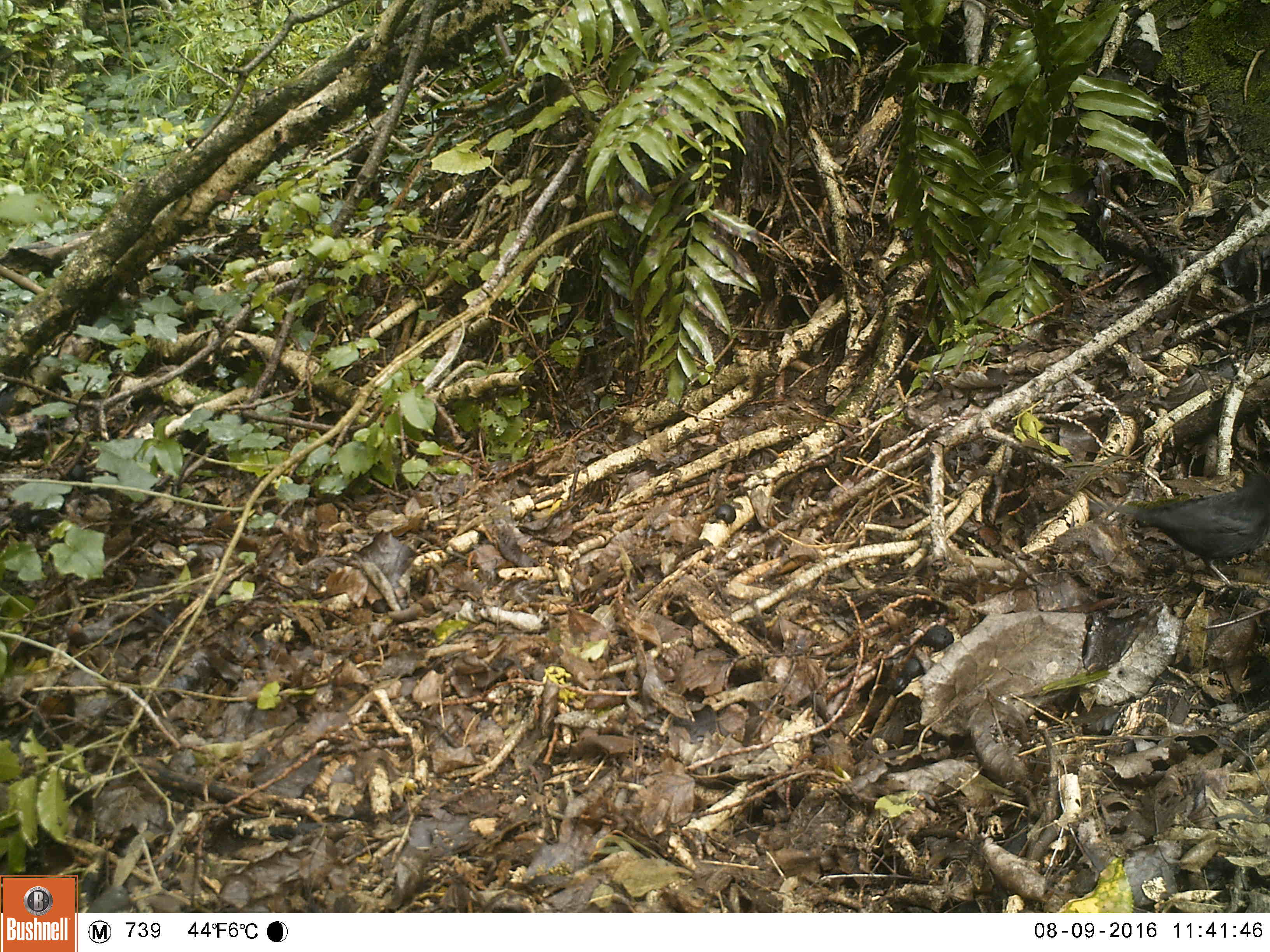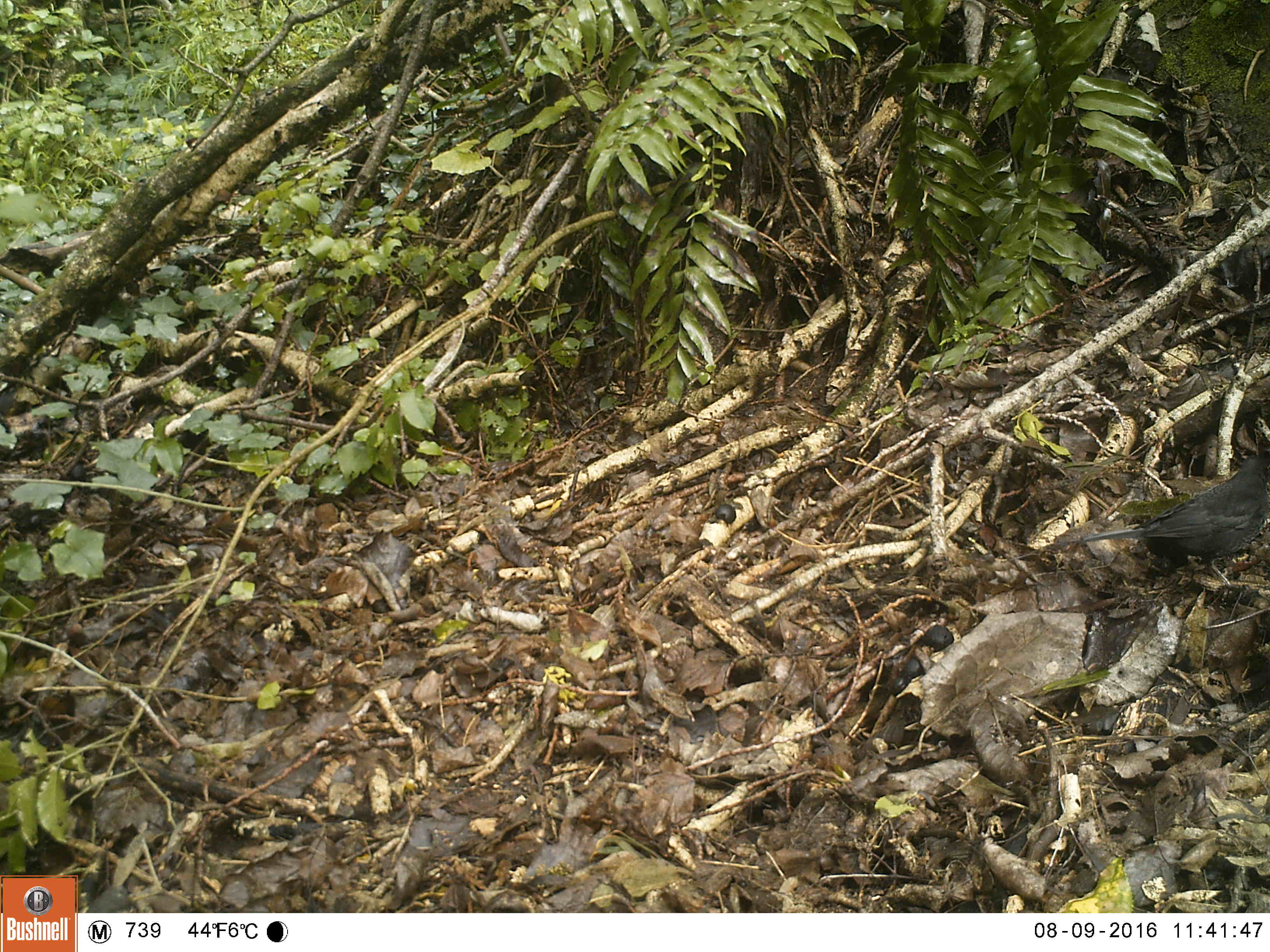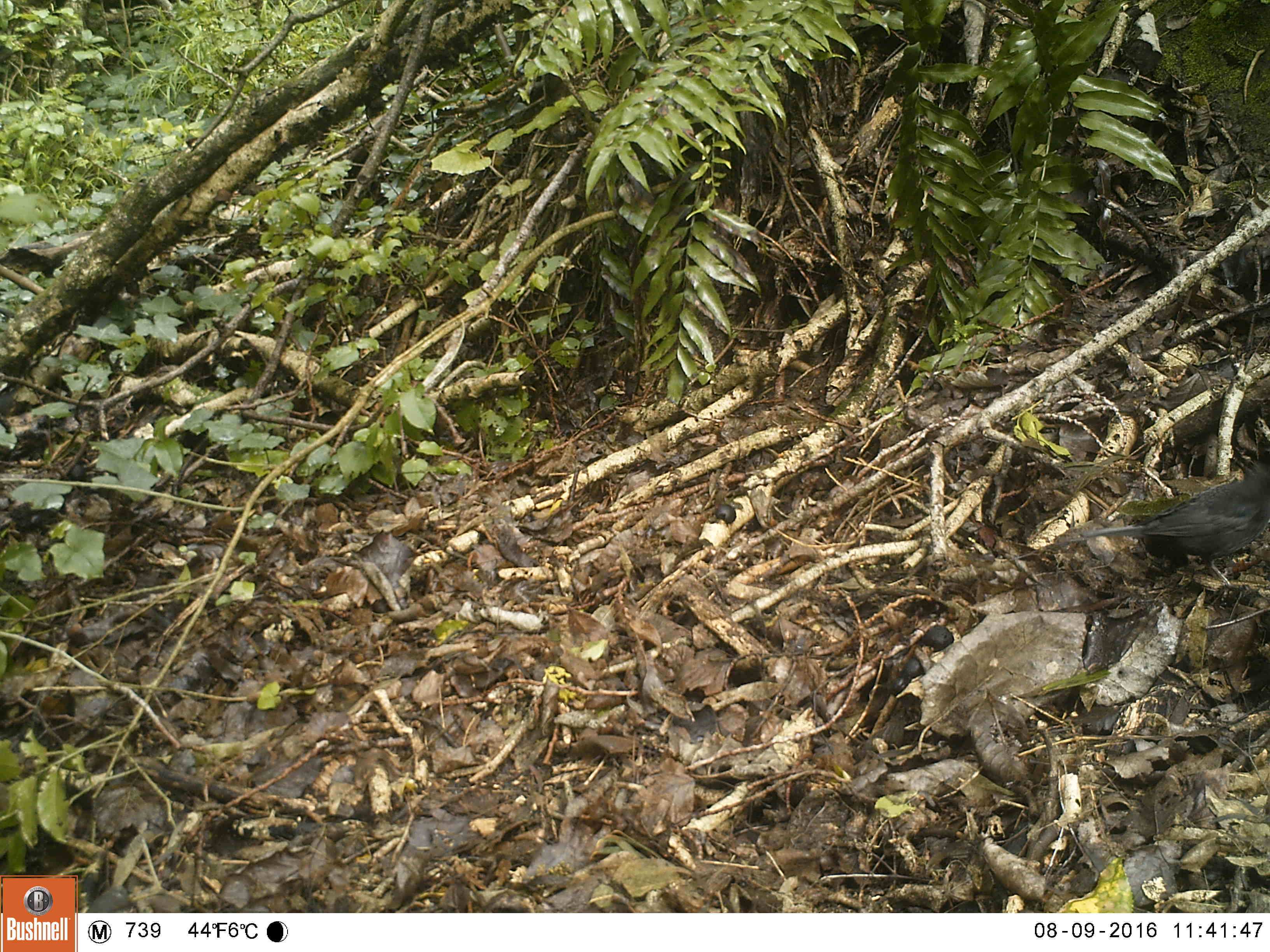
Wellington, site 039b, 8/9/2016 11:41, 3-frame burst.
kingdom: Animalia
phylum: Chordata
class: Aves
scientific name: Aves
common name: bird